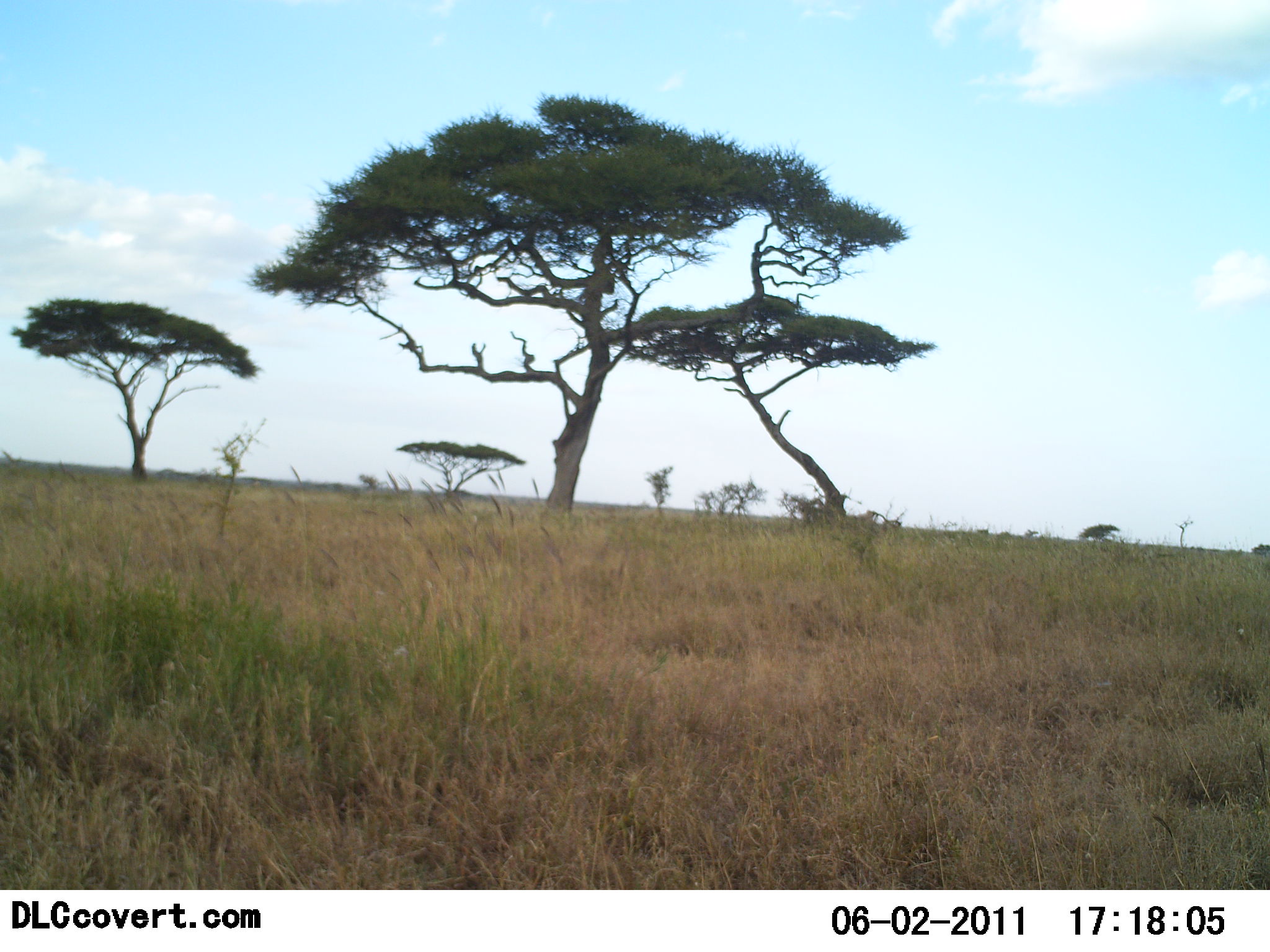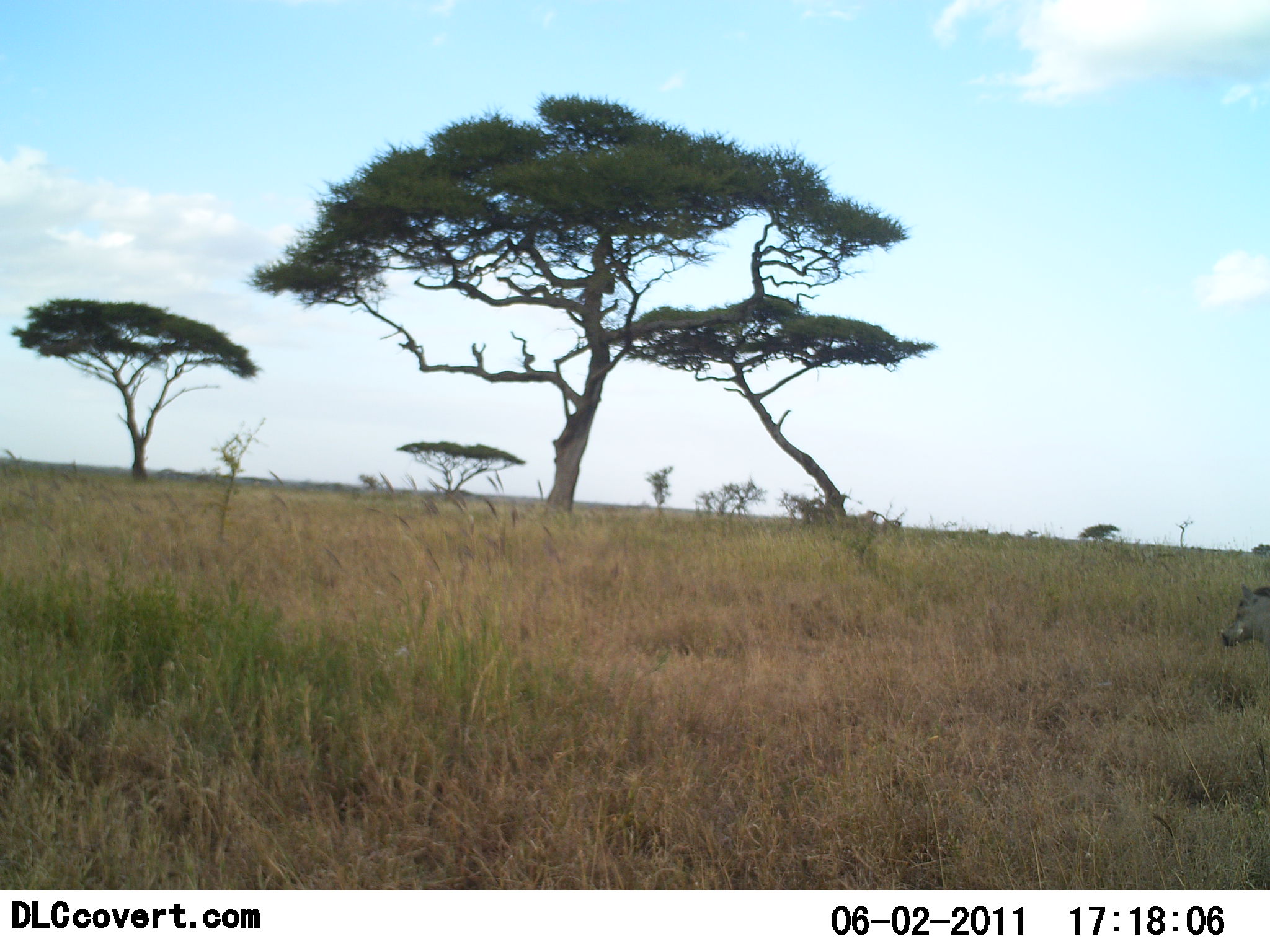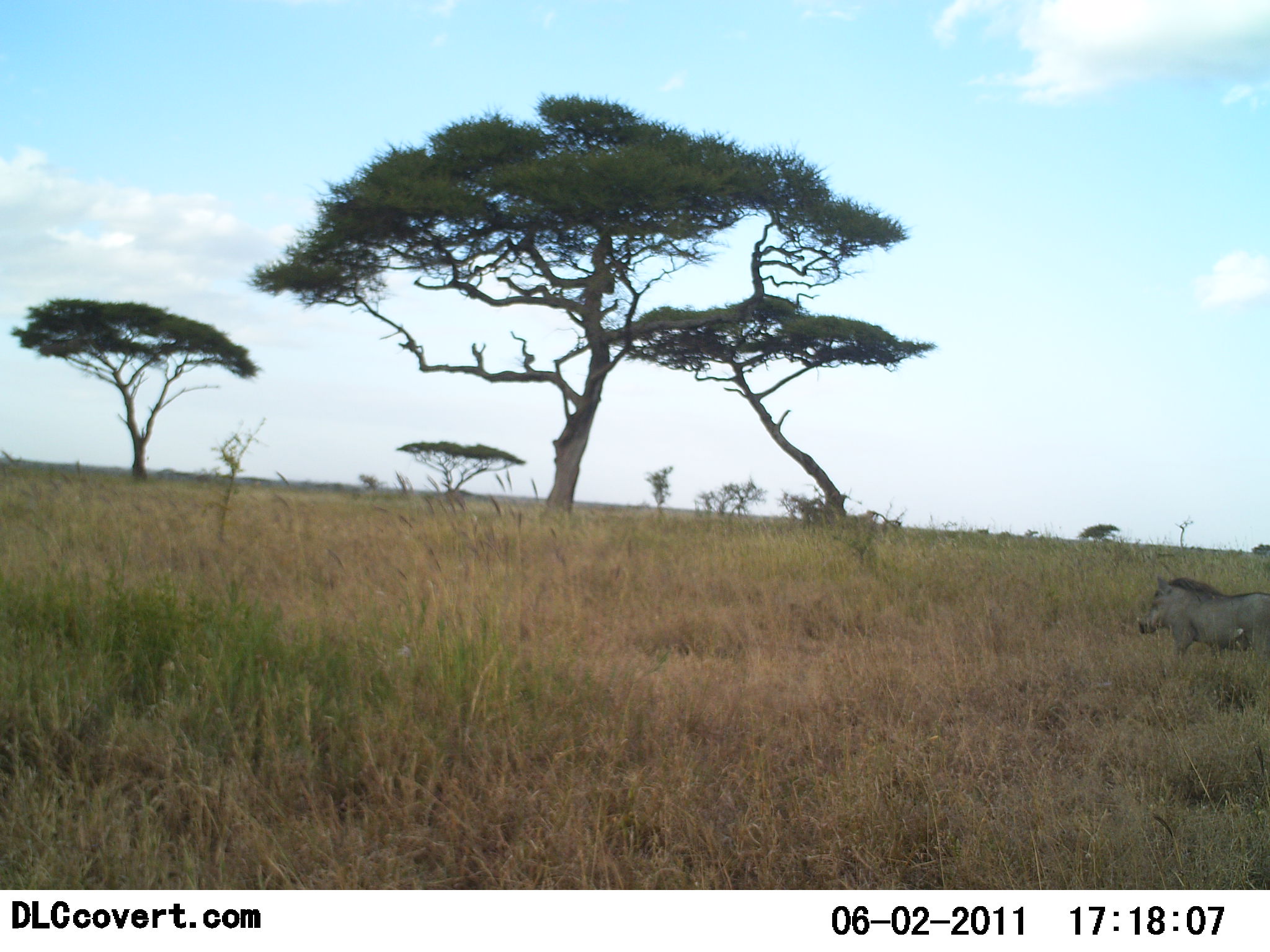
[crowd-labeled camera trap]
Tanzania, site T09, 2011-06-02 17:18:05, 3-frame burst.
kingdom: Animalia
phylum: Chordata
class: Mammalia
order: Artiodactyla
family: Suidae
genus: Phacochoerus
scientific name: Phacochoerus africanus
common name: warthog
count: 1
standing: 0%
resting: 0%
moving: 100%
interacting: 0%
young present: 0%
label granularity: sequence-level